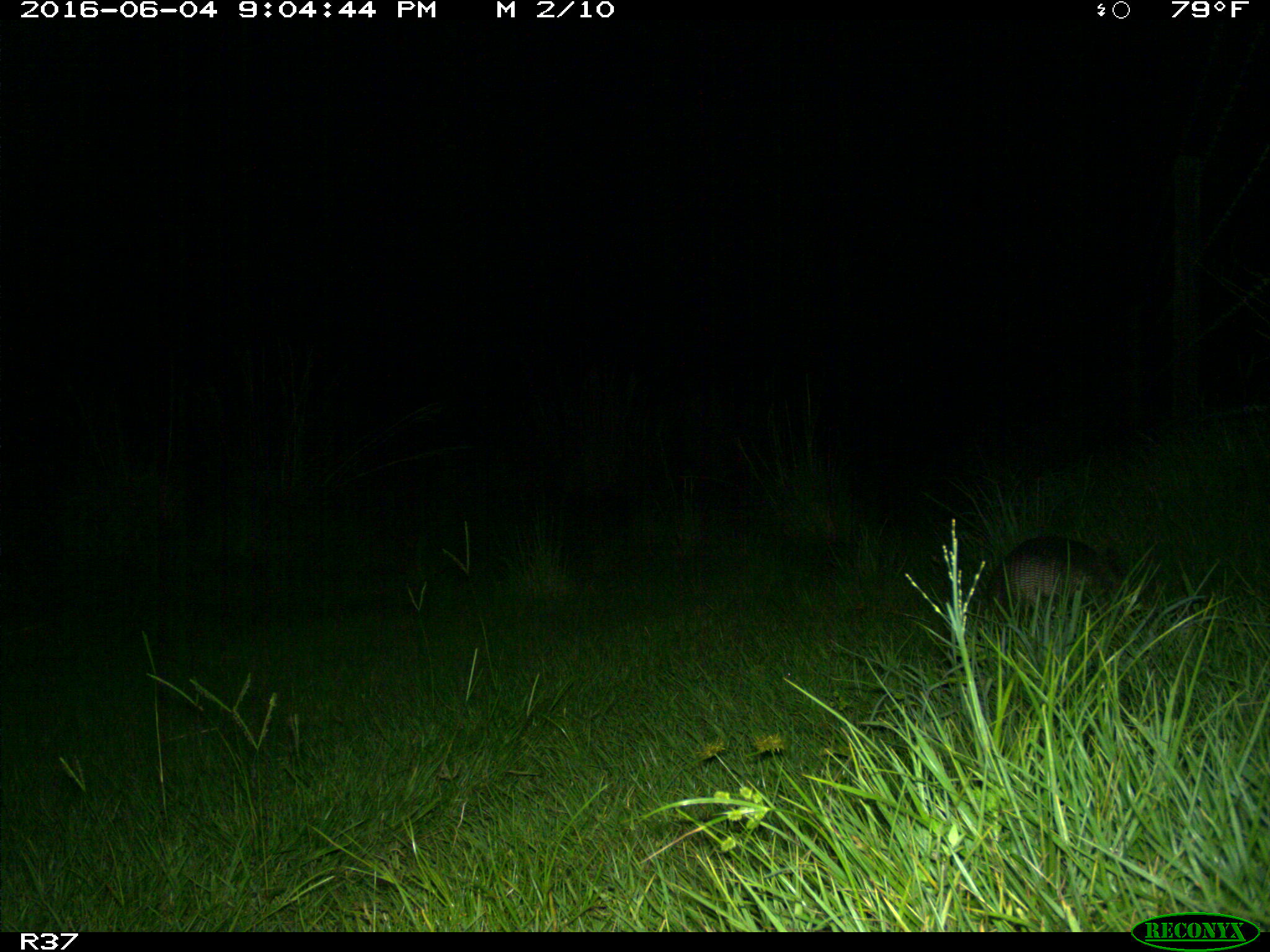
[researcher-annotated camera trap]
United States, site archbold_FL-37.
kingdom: Animalia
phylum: Chordata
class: Mammalia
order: Cingulata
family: Dasypodidae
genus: Dasypus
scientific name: Dasypus novemcinctus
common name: nine-banded armadillo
Dasypus novemcinctus (nine-banded armadillo).